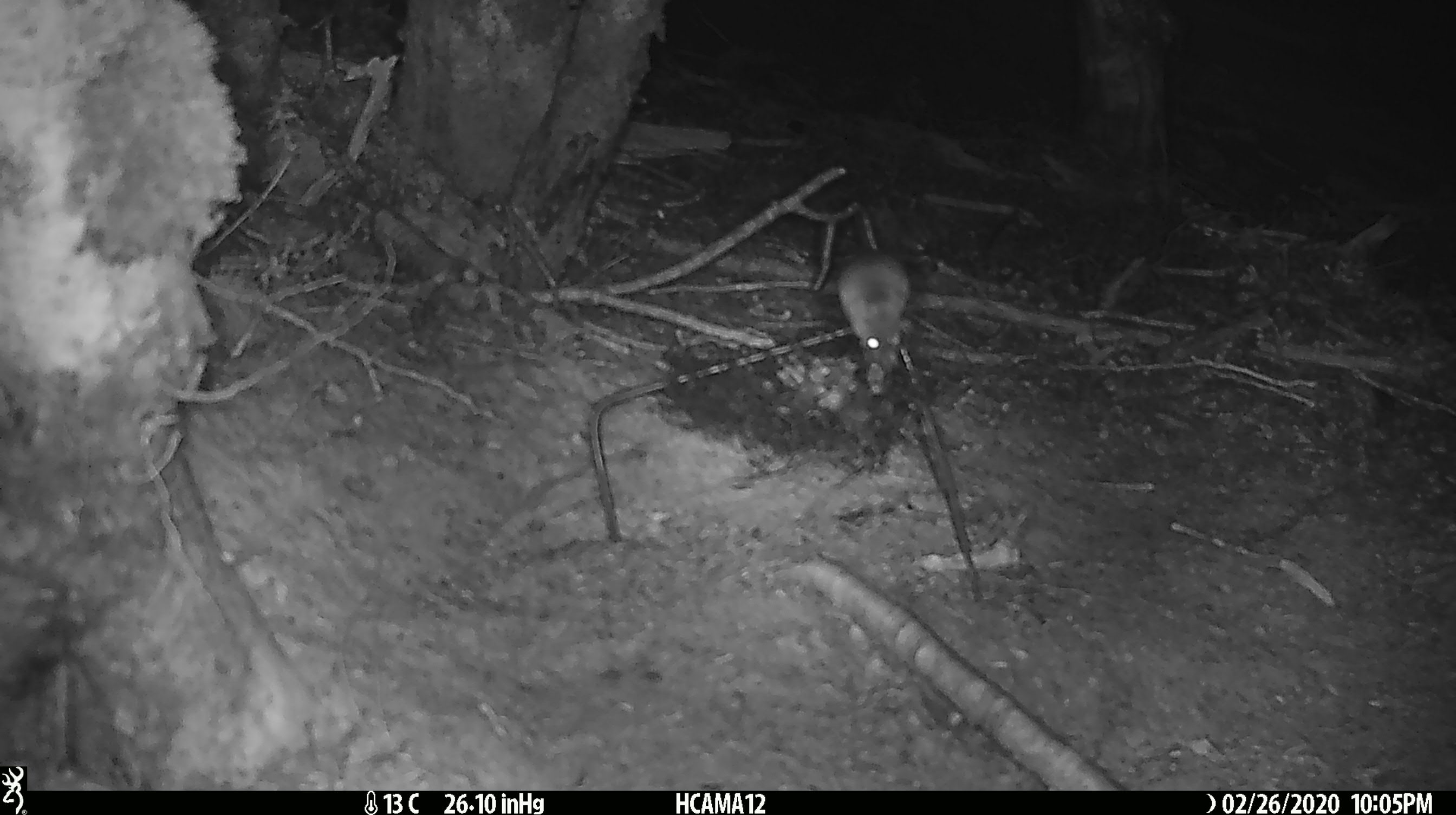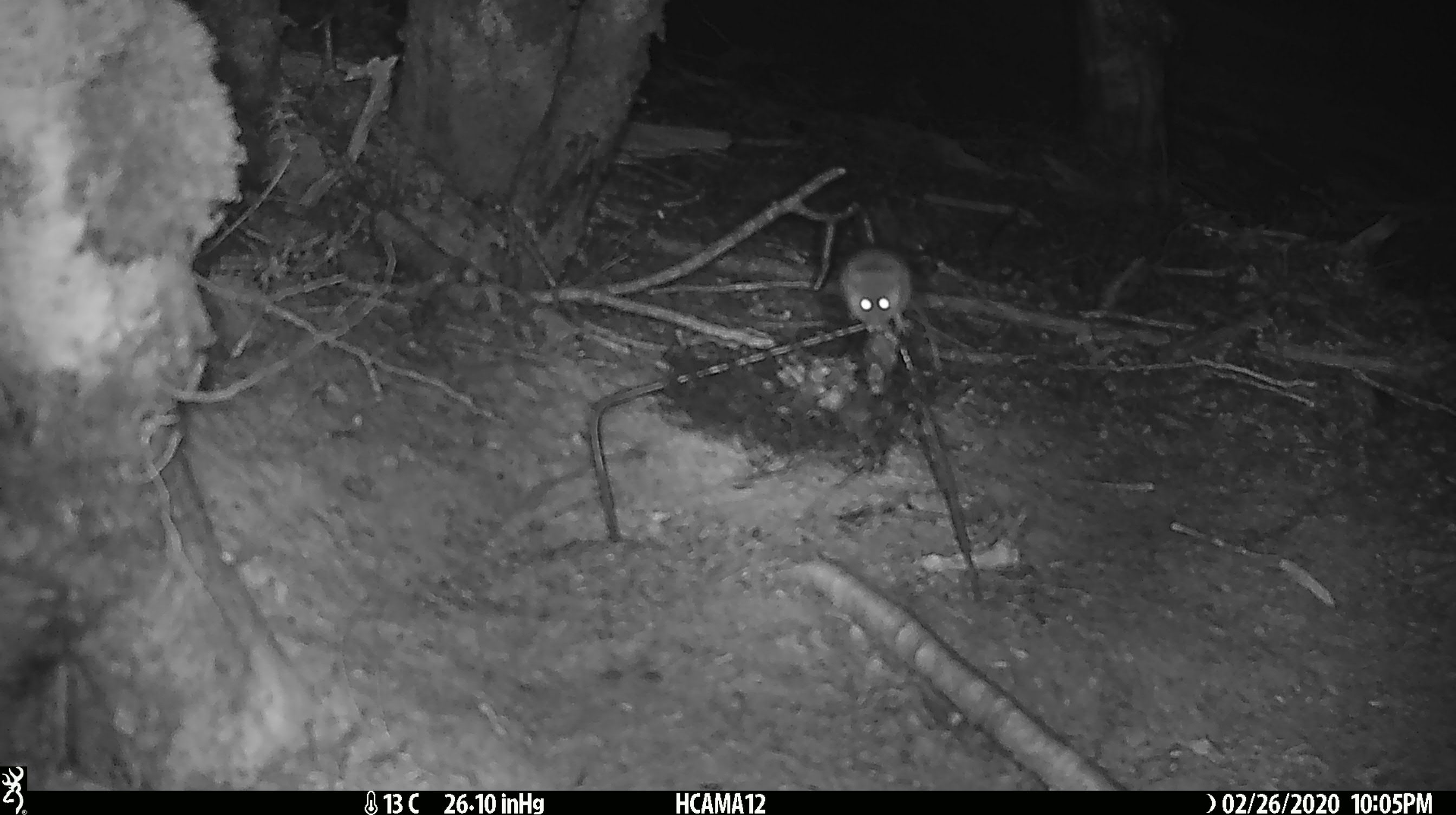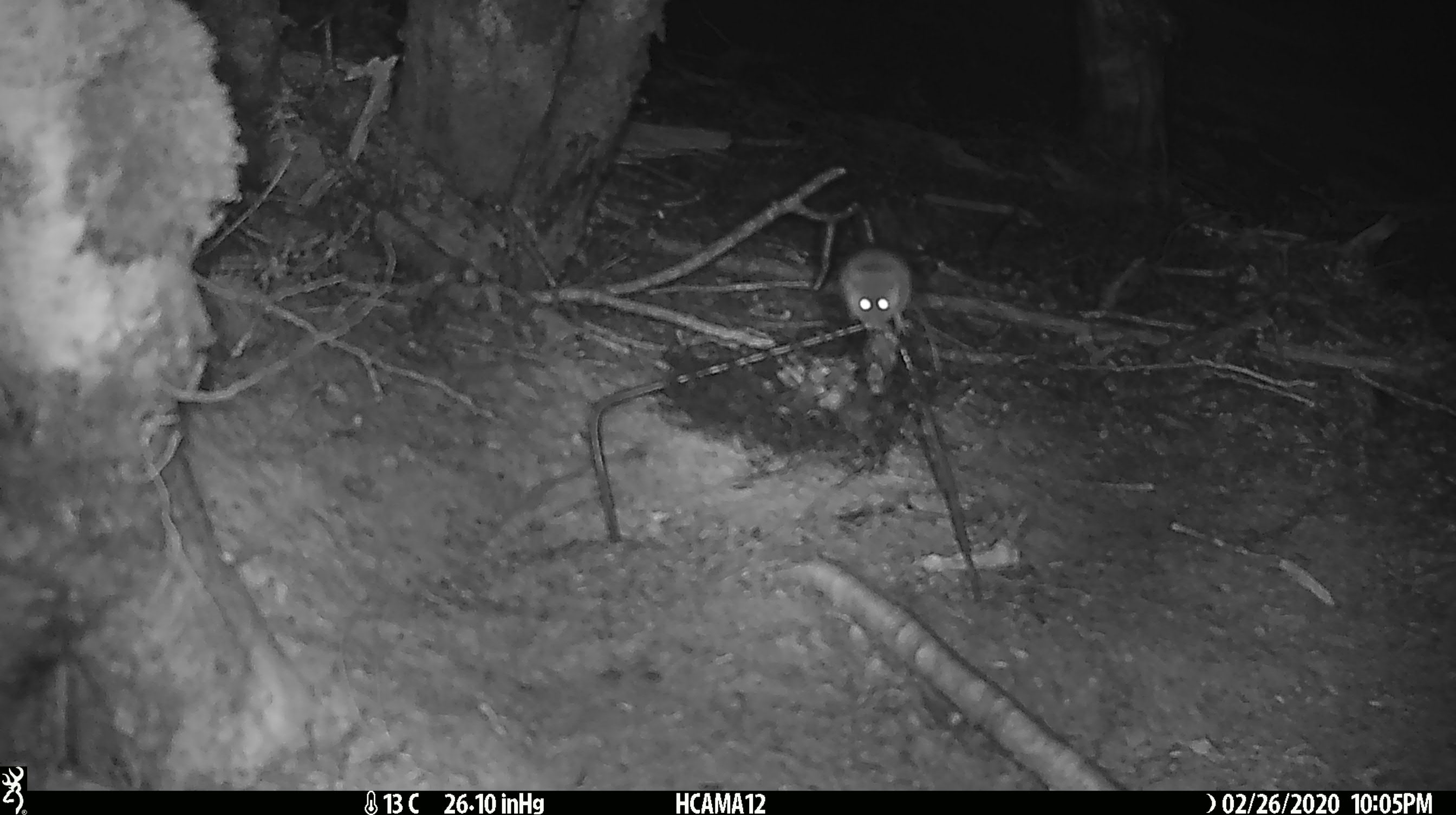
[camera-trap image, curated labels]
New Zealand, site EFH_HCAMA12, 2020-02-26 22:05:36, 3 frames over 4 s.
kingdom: Animalia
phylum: Chordata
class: Mammalia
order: Rodentia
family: Muridae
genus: Mus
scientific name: Mus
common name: mouse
Mouse (Mus).